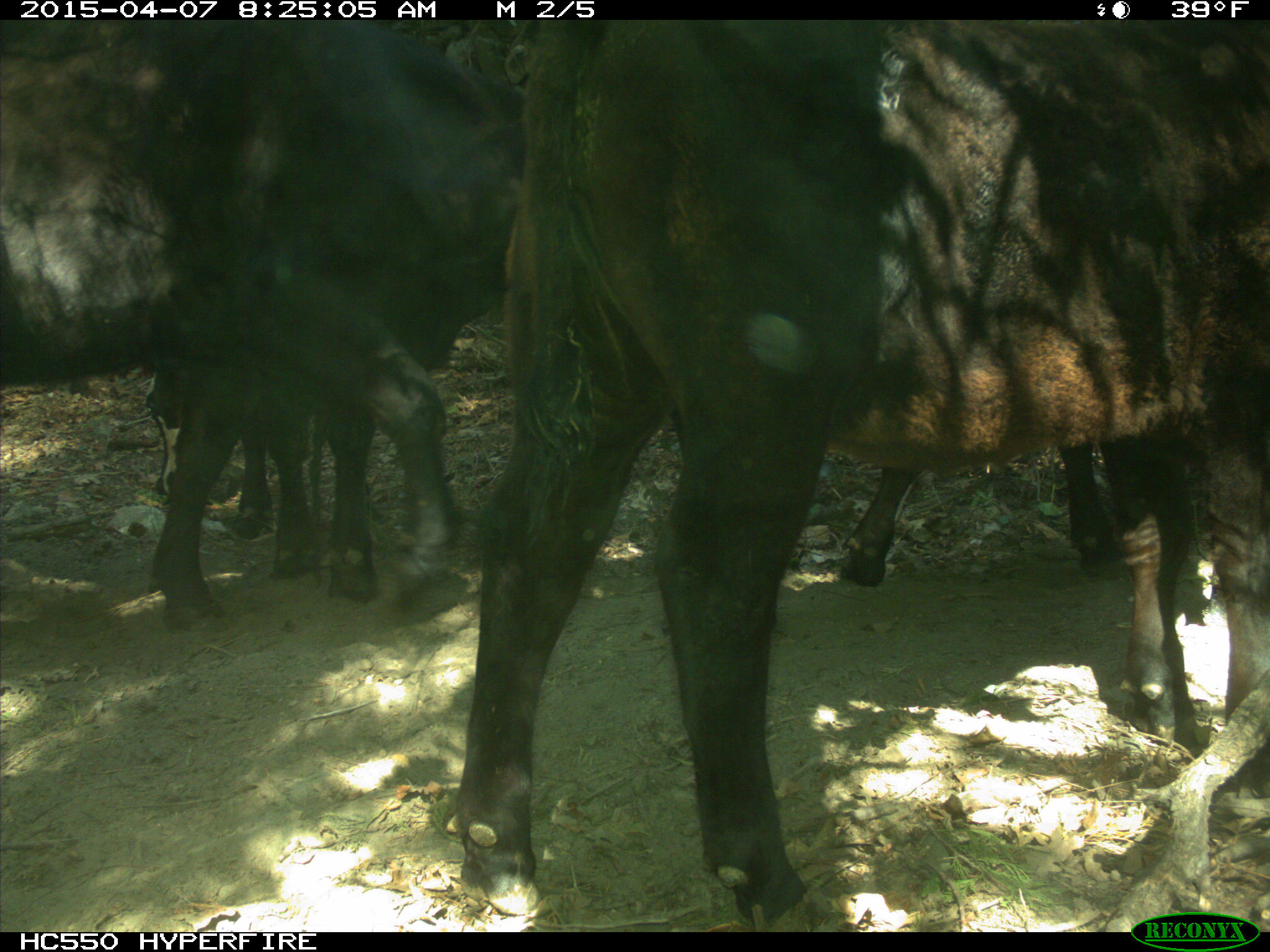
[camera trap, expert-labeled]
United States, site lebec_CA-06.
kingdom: Animalia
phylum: Chordata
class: Mammalia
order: Artiodactyla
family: Bovidae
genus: Bos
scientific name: Bos taurus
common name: domestic cow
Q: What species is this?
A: Bos taurus (domestic cow).